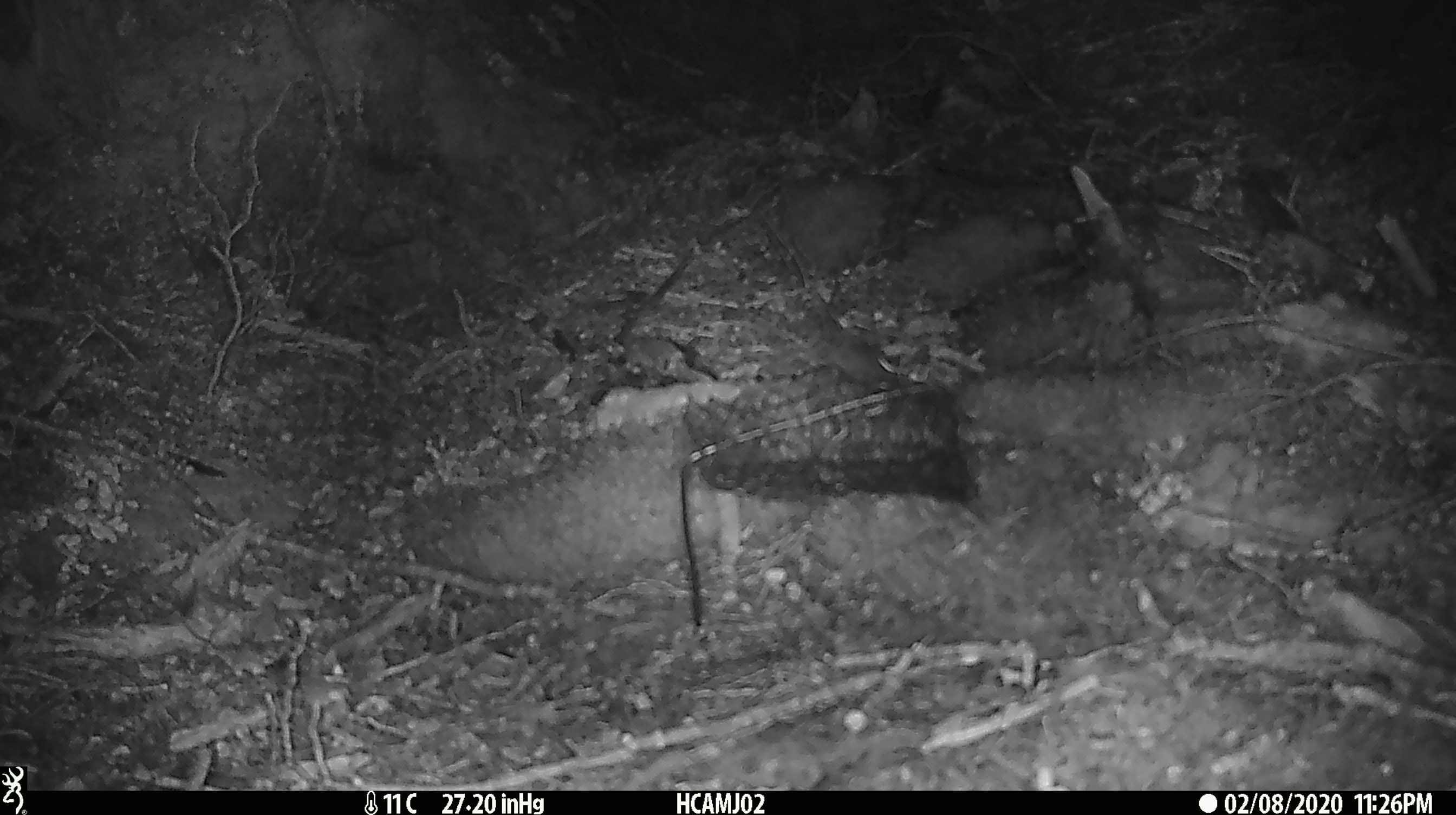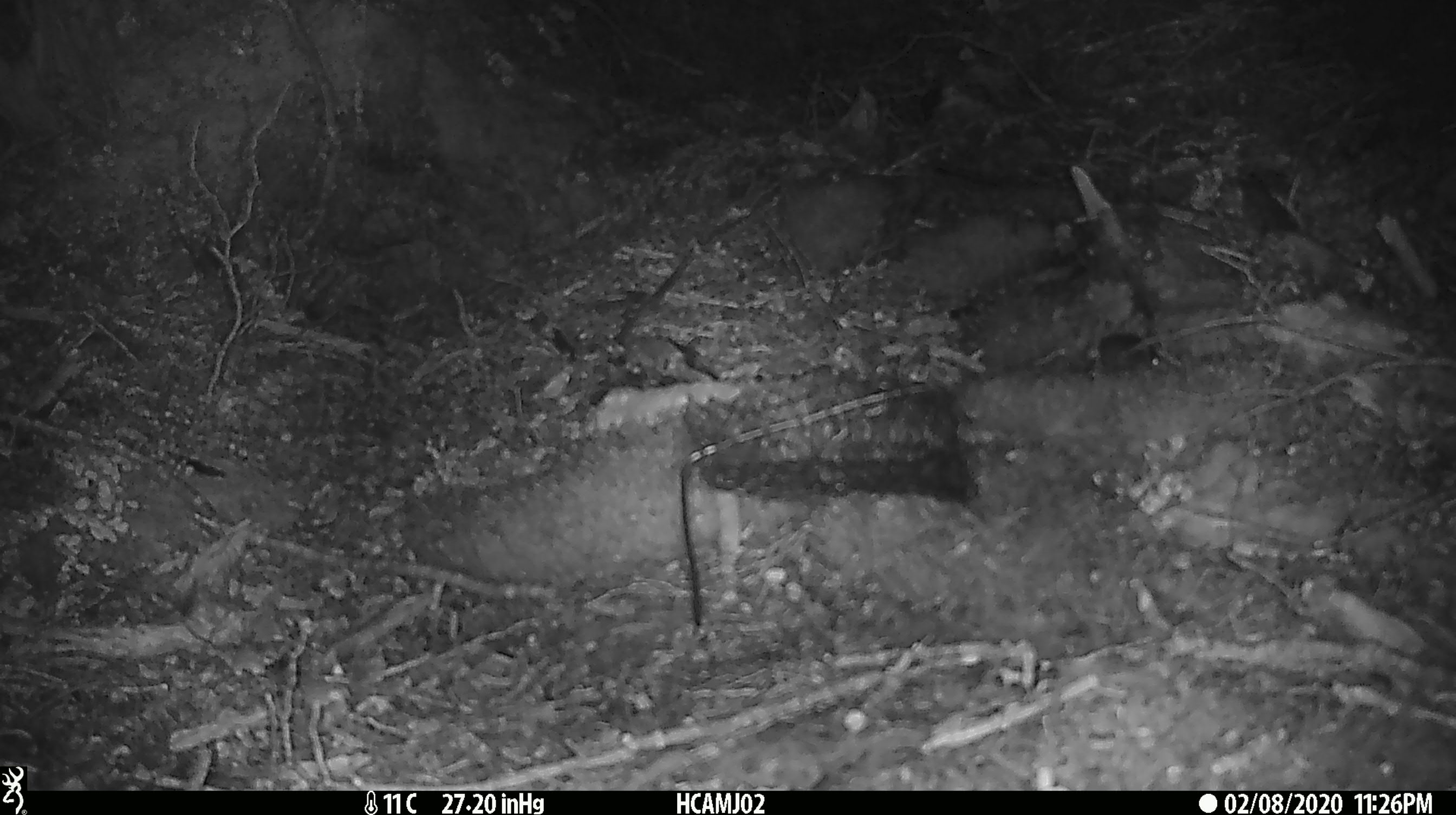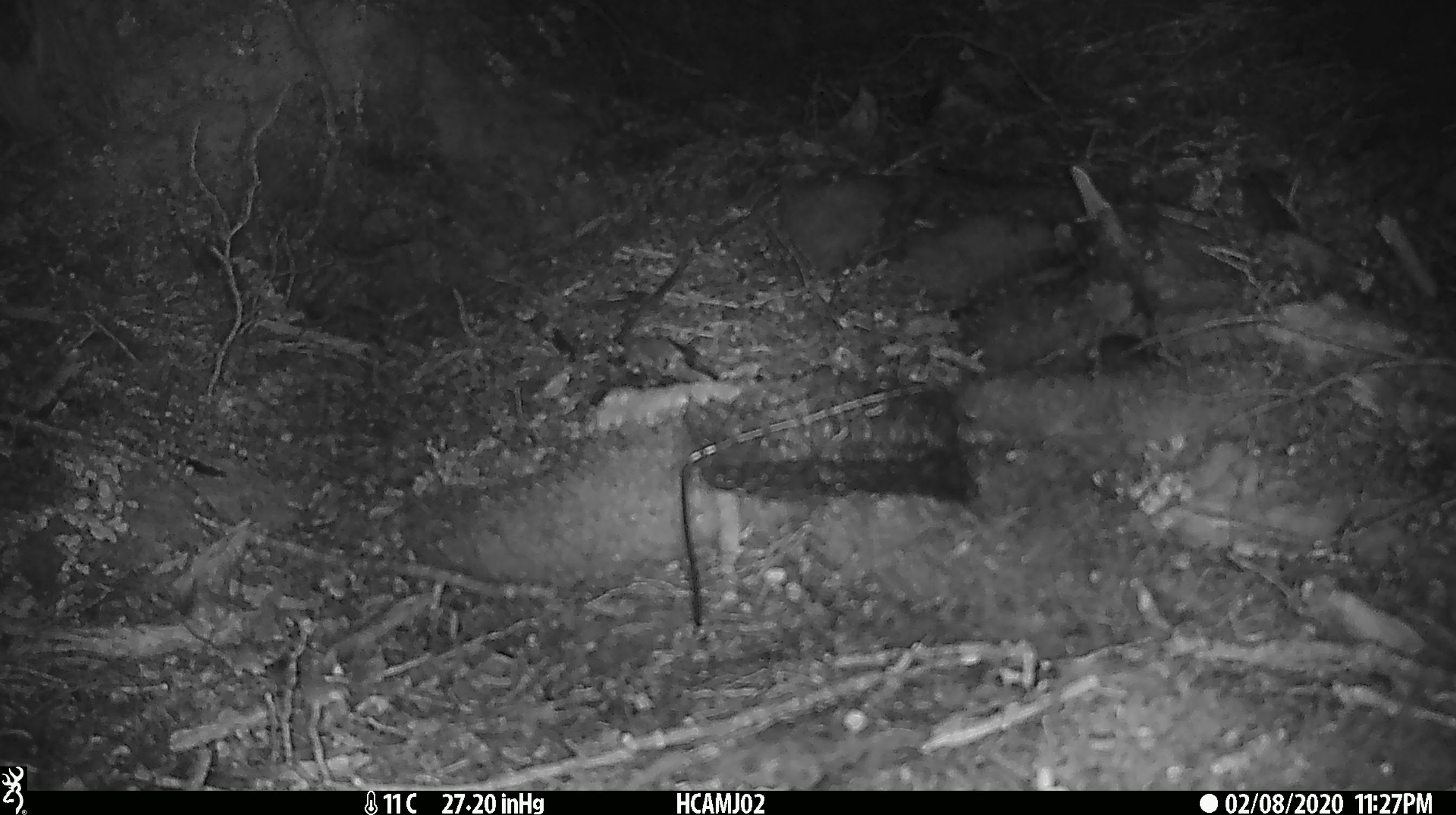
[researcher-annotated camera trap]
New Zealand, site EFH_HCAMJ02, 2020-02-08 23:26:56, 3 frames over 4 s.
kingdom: Animalia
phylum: Chordata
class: Mammalia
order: Rodentia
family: Muridae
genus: Mus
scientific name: Mus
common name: mouse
Mouse (Mus).